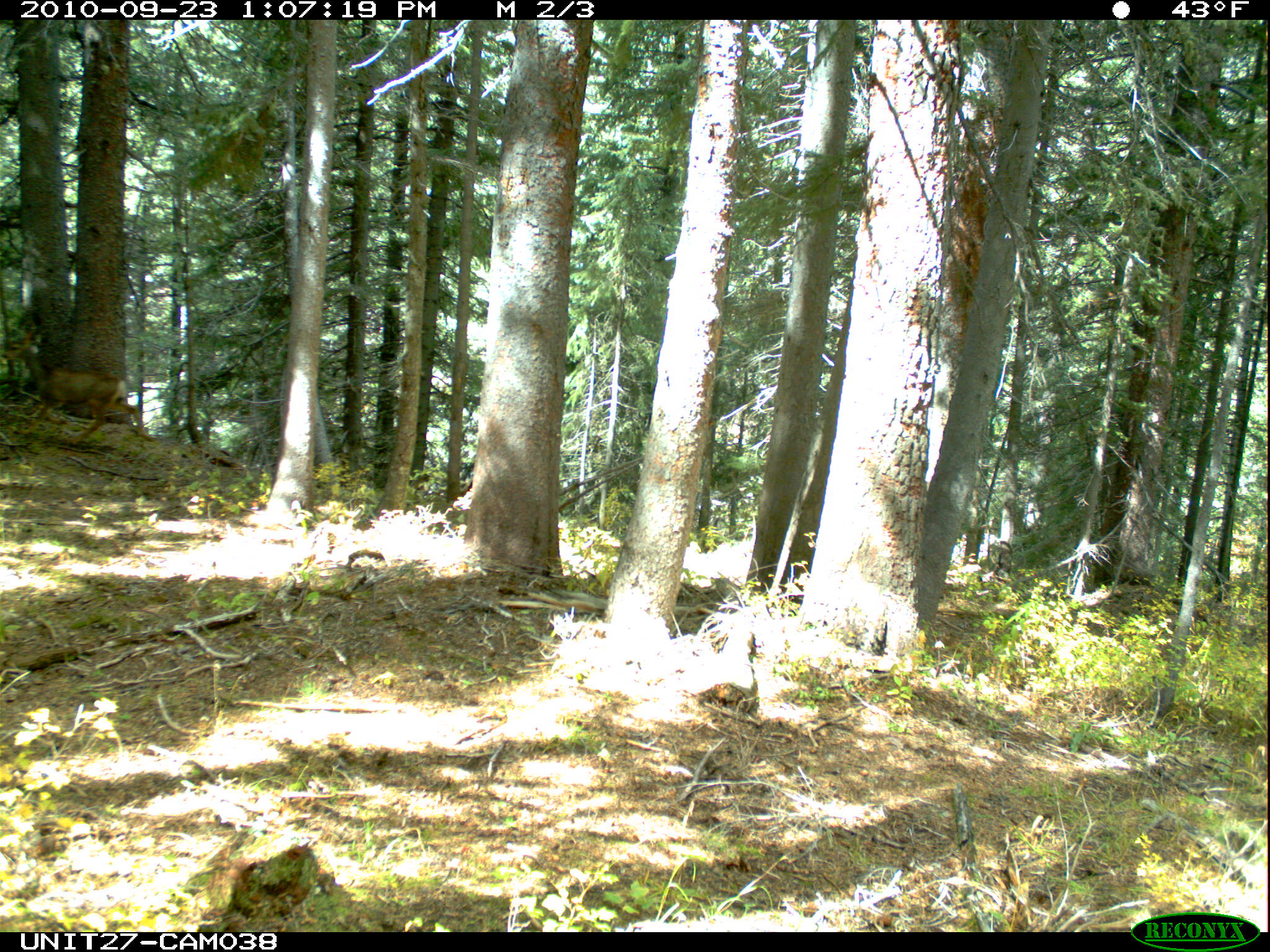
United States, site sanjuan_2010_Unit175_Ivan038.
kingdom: Animalia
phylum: Chordata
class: Mammalia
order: Artiodactyla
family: Cervidae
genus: Odocoileus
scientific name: Odocoileus hemionus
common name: mule deer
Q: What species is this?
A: Odocoileus hemionus (mule deer).